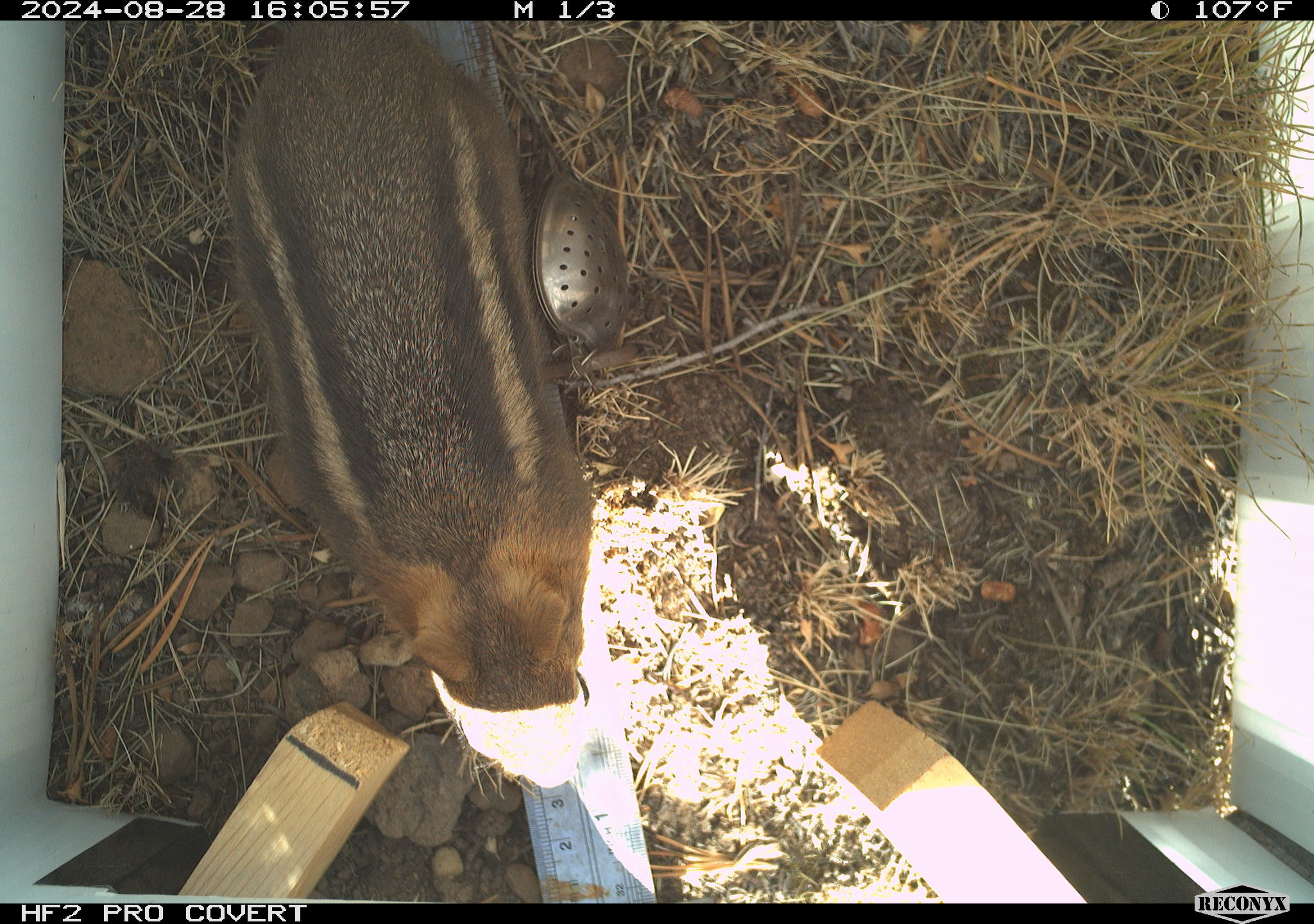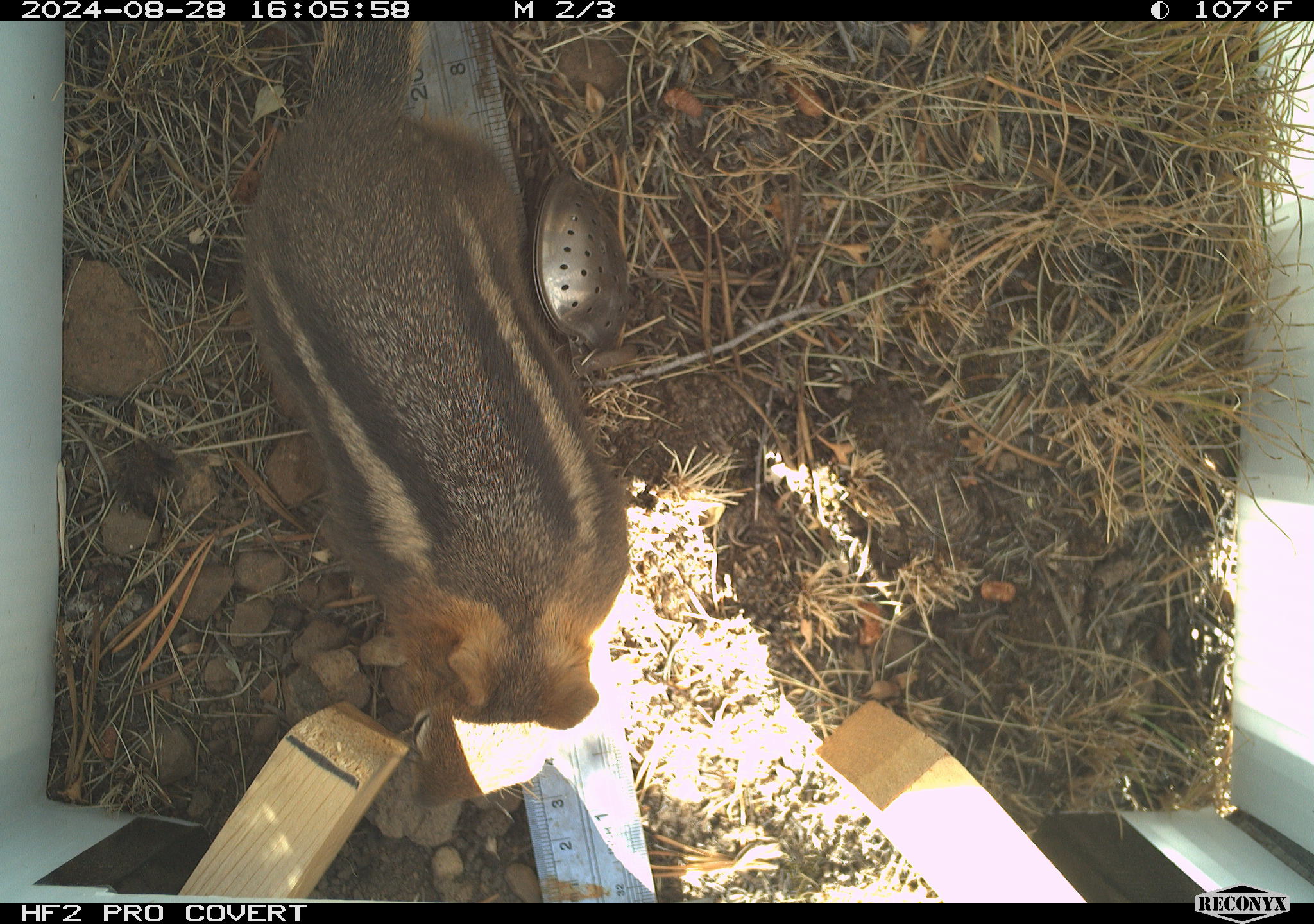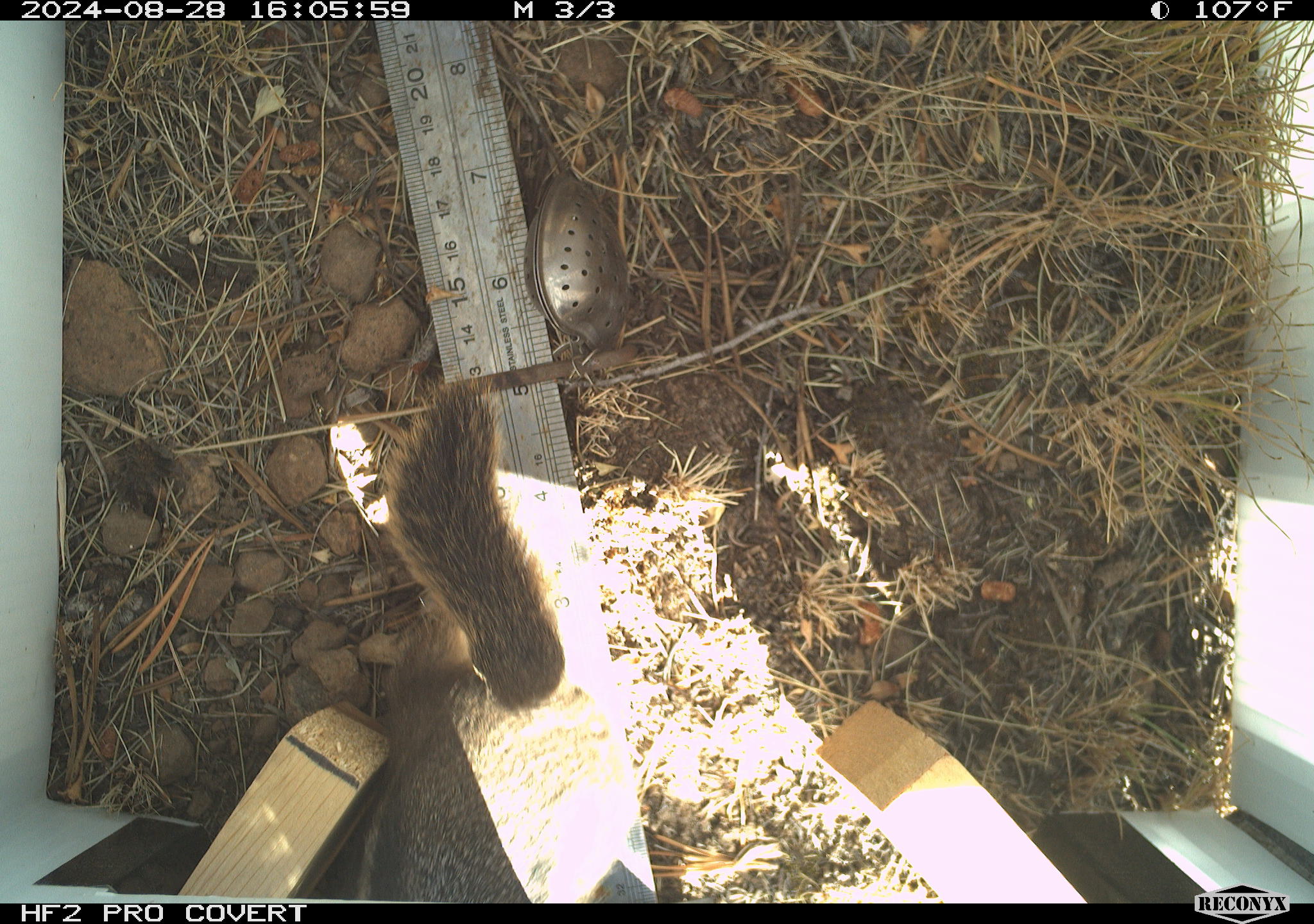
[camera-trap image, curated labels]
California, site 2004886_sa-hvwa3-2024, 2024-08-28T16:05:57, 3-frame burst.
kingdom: Animalia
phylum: Chordata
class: Mammalia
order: Rodentia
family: Sciuridae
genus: Callospermophilus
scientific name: Callospermophilus lateralis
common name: golden mantled ground squirrel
Golden mantled ground squirrel (Callospermophilus lateralis).